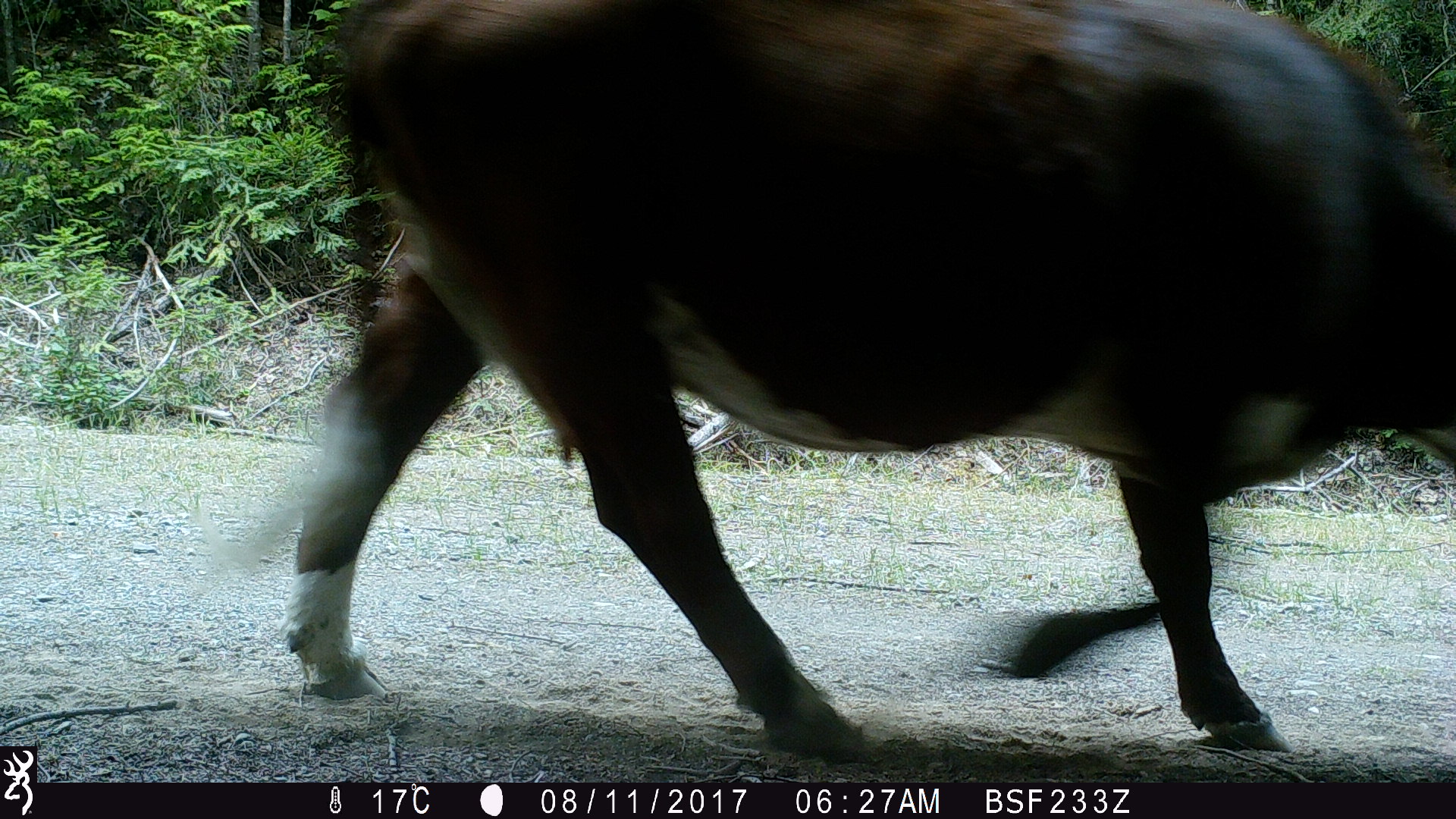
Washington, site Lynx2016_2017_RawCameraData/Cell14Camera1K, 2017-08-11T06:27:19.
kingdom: Animalia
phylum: Chordata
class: Mammalia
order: Artiodactyla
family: Bovidae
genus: Bos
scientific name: Bos taurus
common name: domestic cattle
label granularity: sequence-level